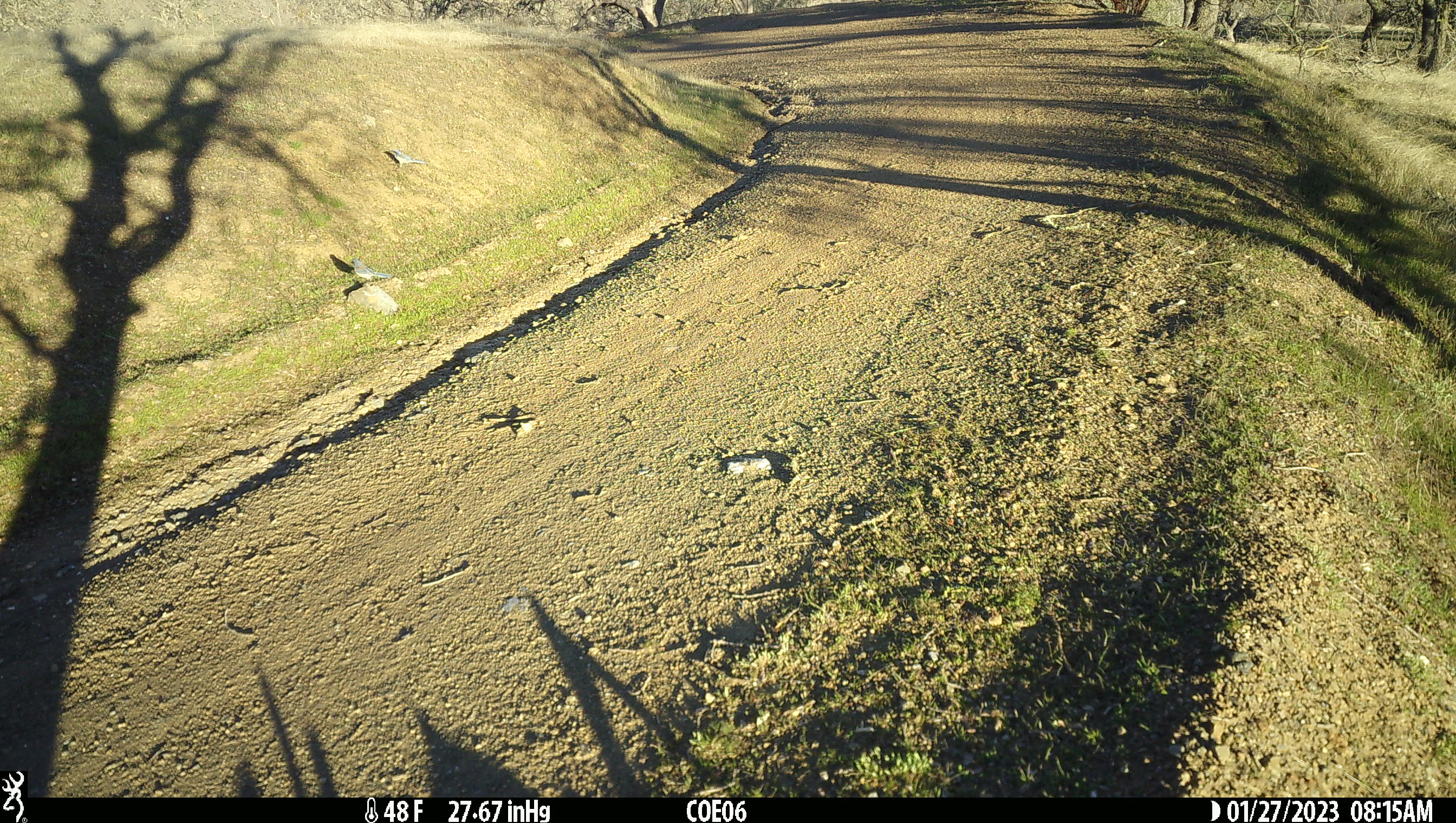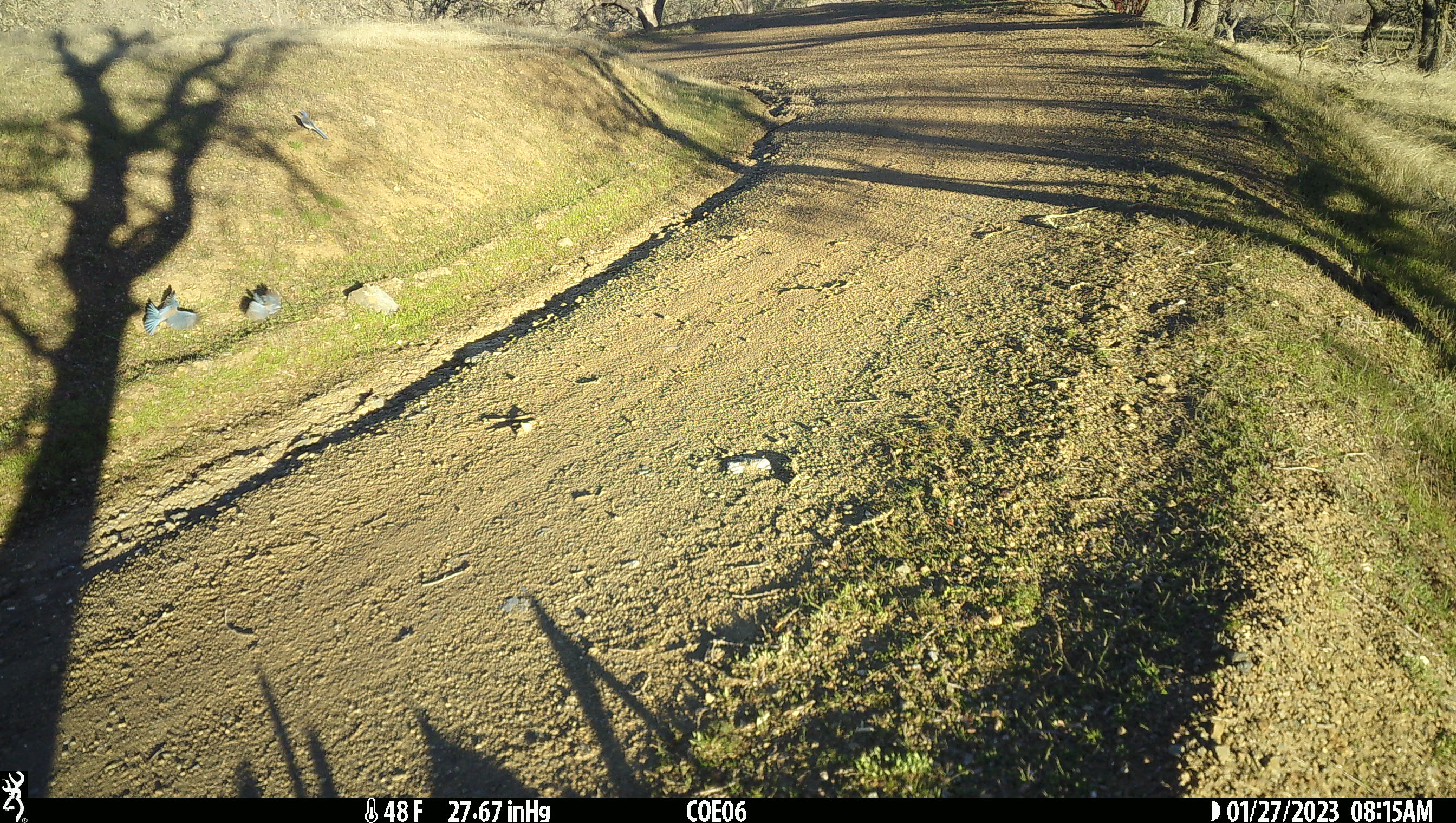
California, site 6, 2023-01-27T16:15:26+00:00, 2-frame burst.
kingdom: Animalia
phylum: Chordata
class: Aves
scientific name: Aves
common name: bird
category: unknown bird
Unknown bird (bird) (Aves).